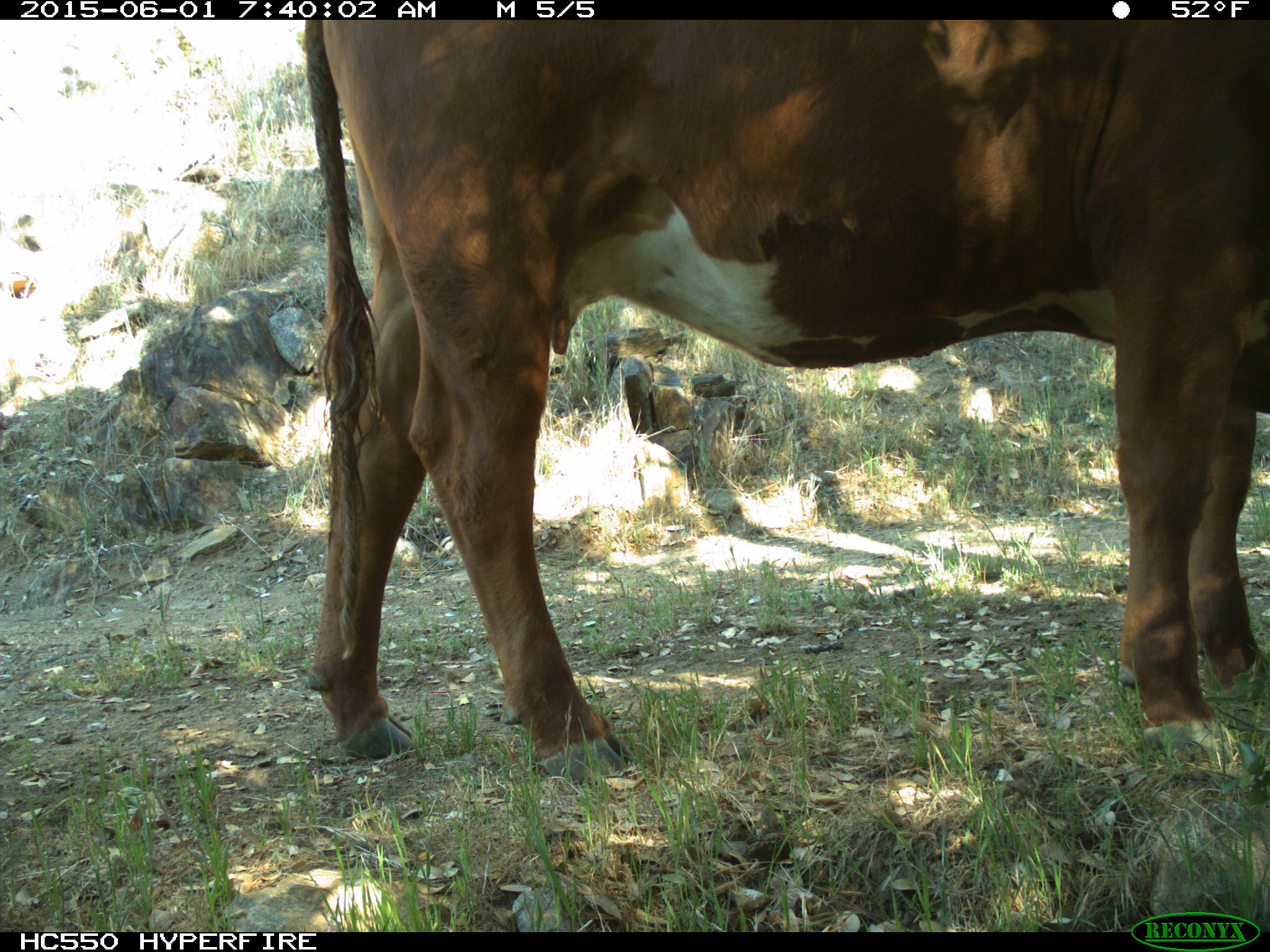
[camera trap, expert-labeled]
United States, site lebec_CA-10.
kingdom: Animalia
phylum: Chordata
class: Mammalia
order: Artiodactyla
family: Bovidae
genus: Bos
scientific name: Bos taurus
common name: domestic cow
Bos taurus (domestic cow).